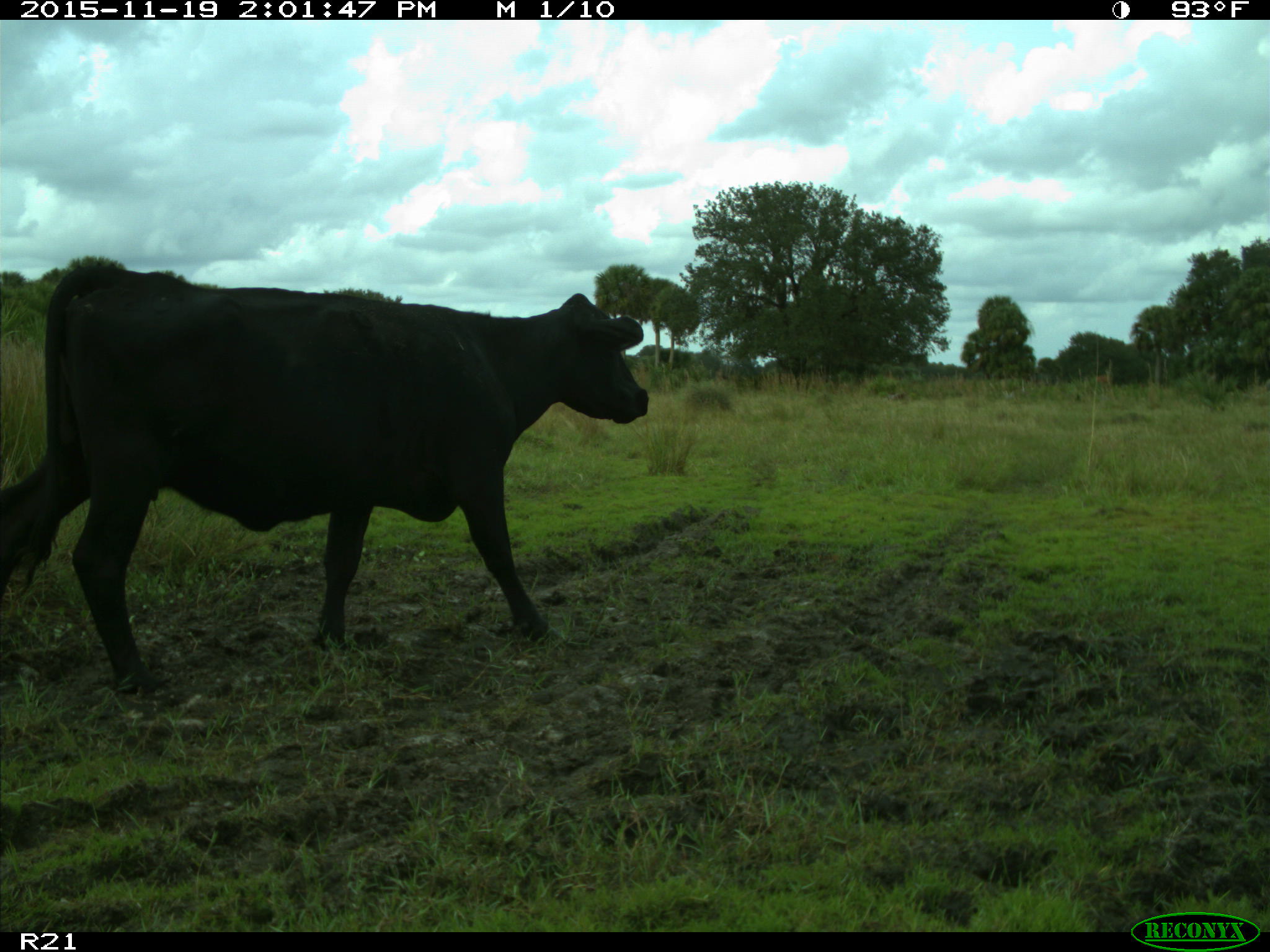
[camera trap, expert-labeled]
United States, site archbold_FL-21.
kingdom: Animalia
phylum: Chordata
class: Mammalia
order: Artiodactyla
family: Bovidae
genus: Bos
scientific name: Bos taurus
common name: domestic cow